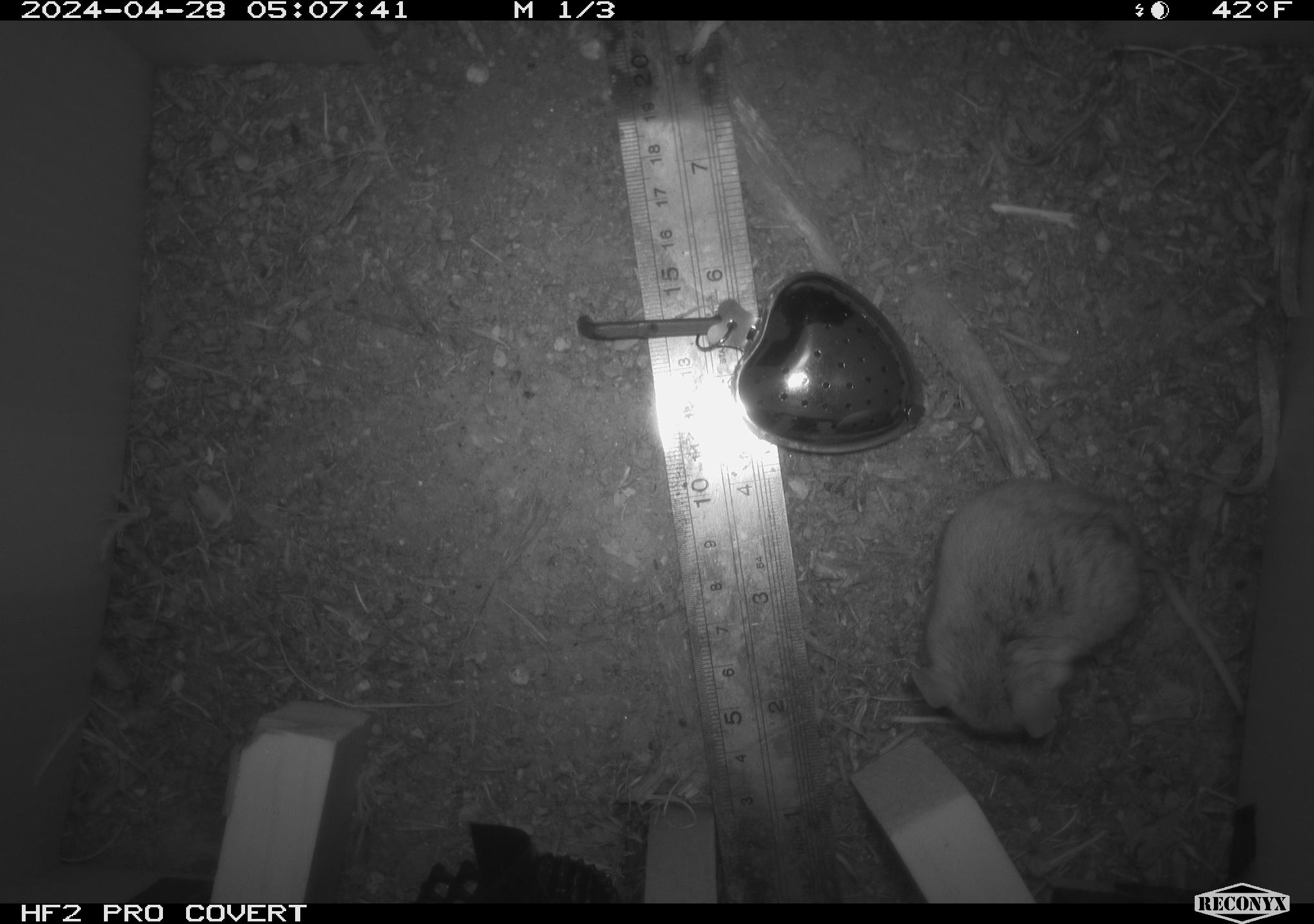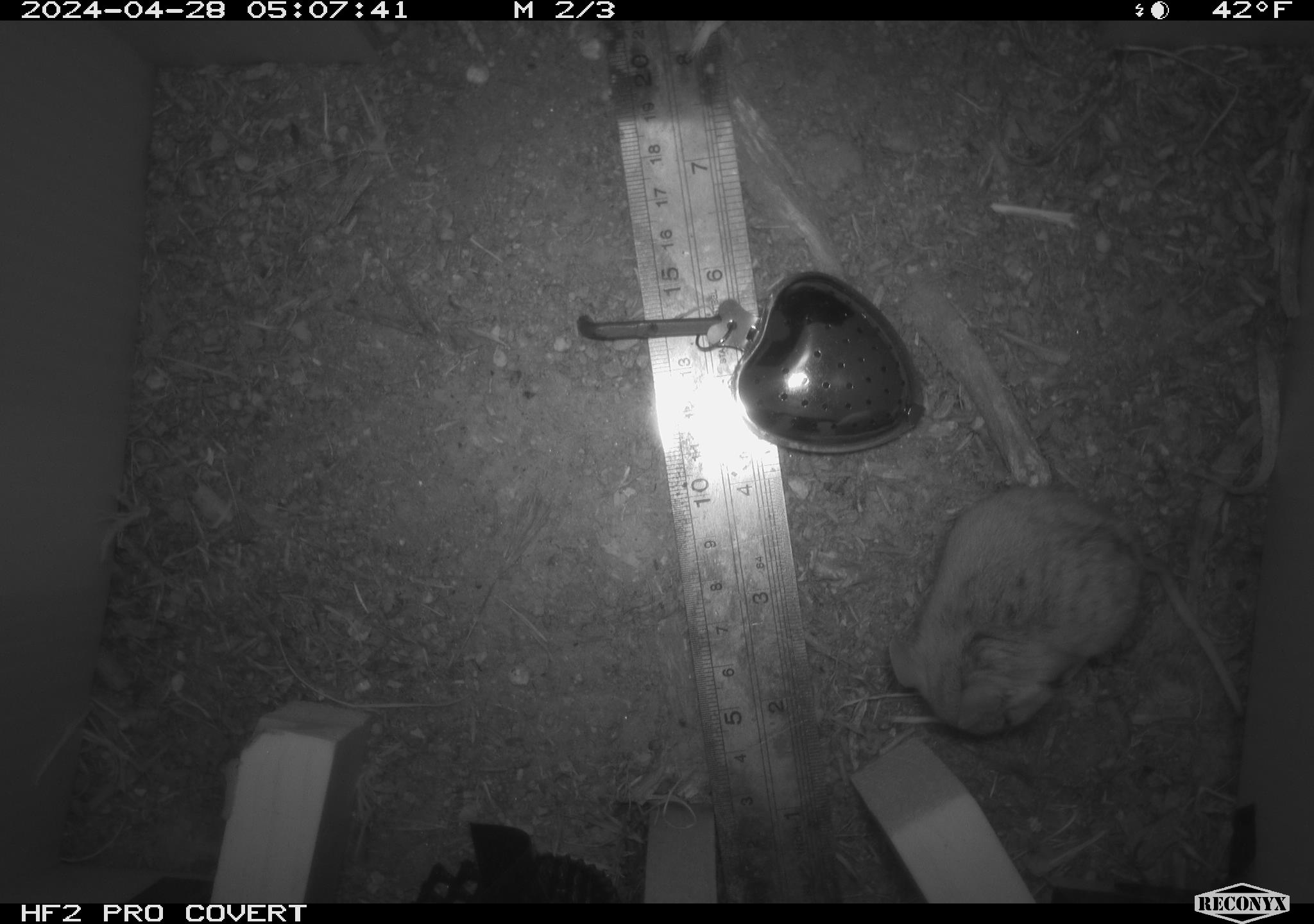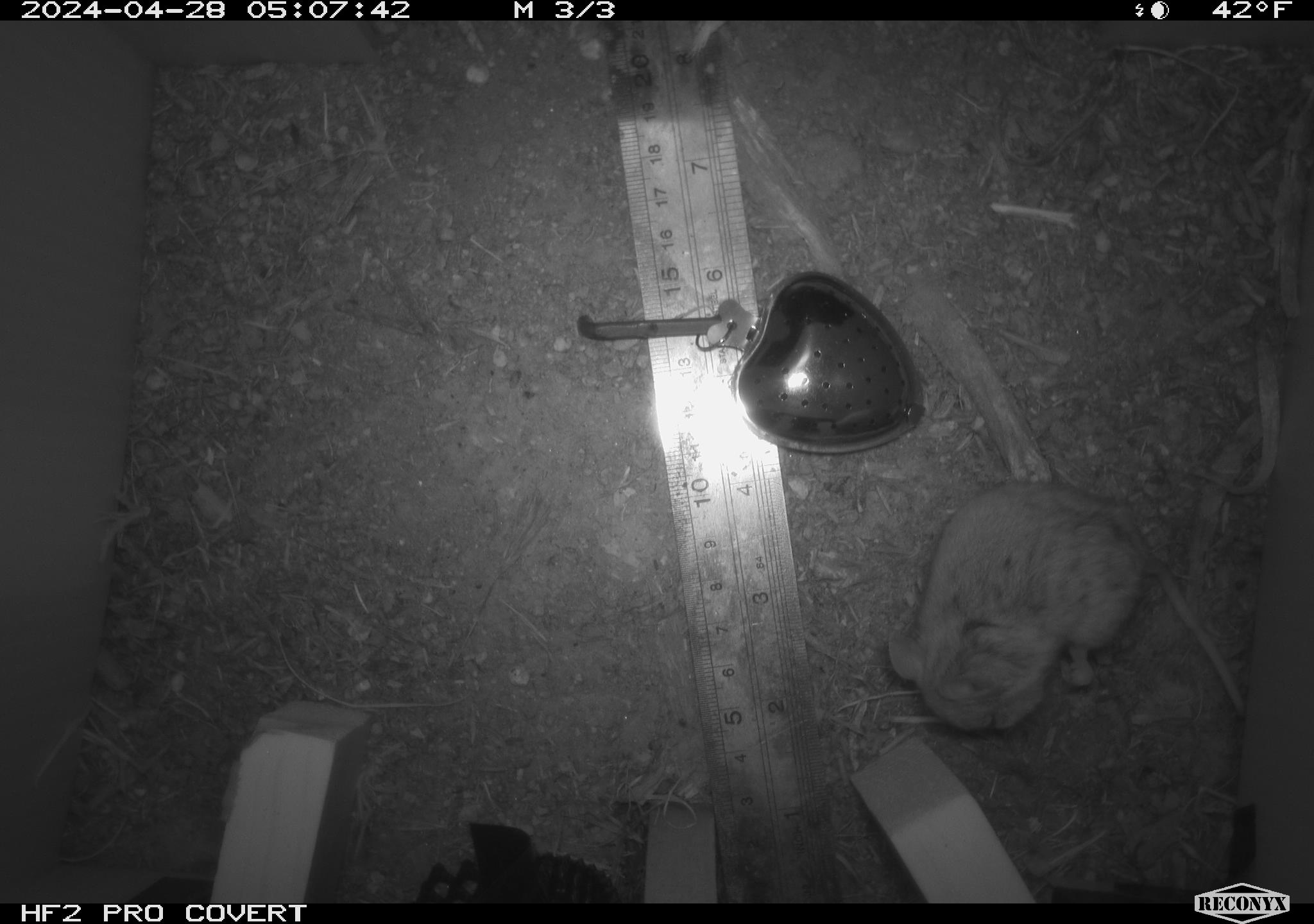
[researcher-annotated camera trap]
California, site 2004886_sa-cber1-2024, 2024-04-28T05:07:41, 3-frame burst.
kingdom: Animalia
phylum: Chordata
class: Mammalia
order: Rodentia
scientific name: Rodentia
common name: mouse species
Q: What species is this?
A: Mouse species (Rodentia).